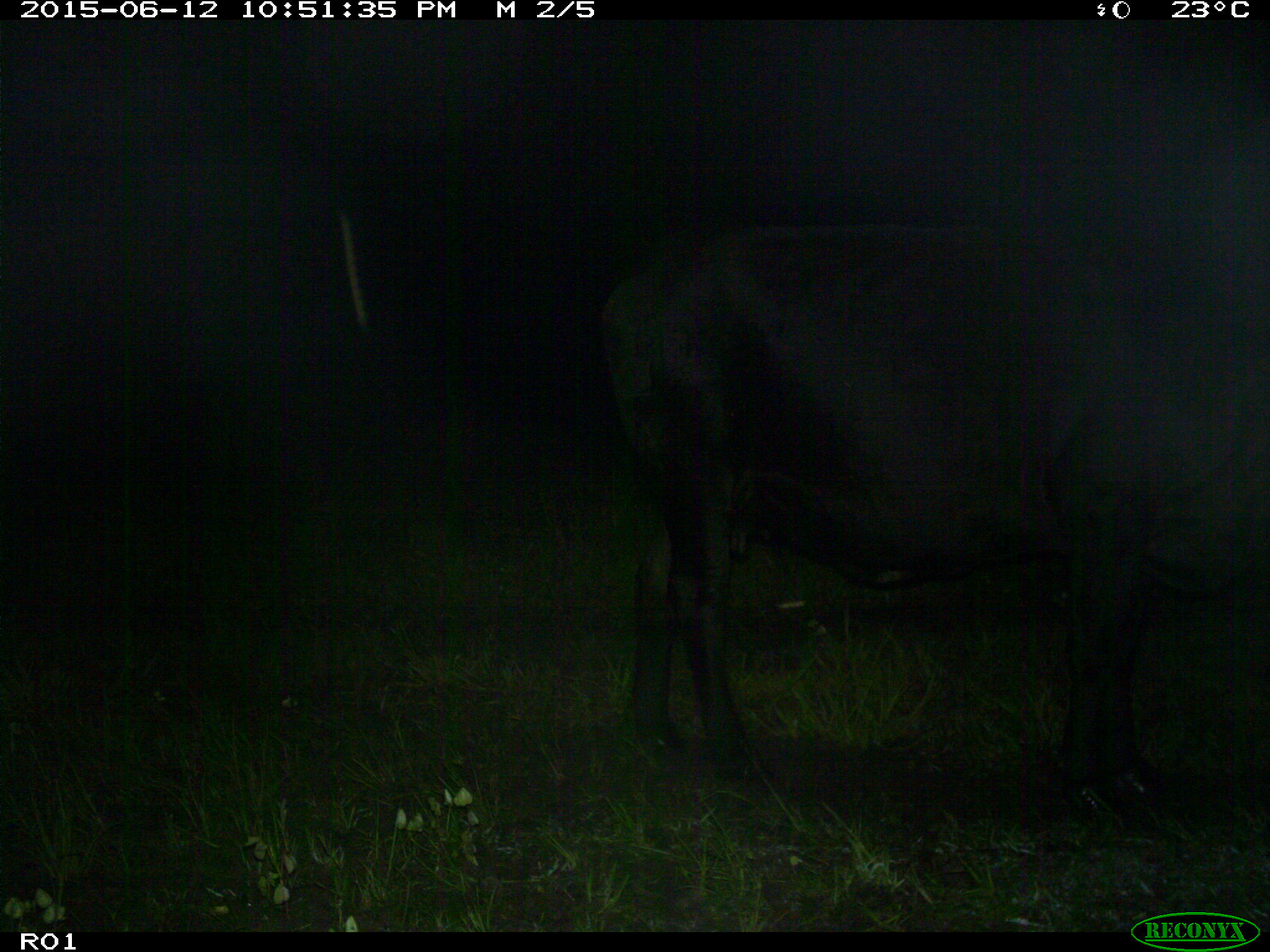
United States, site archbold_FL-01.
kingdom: Animalia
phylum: Chordata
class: Mammalia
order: Artiodactyla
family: Bovidae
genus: Bos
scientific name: Bos taurus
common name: domestic cow